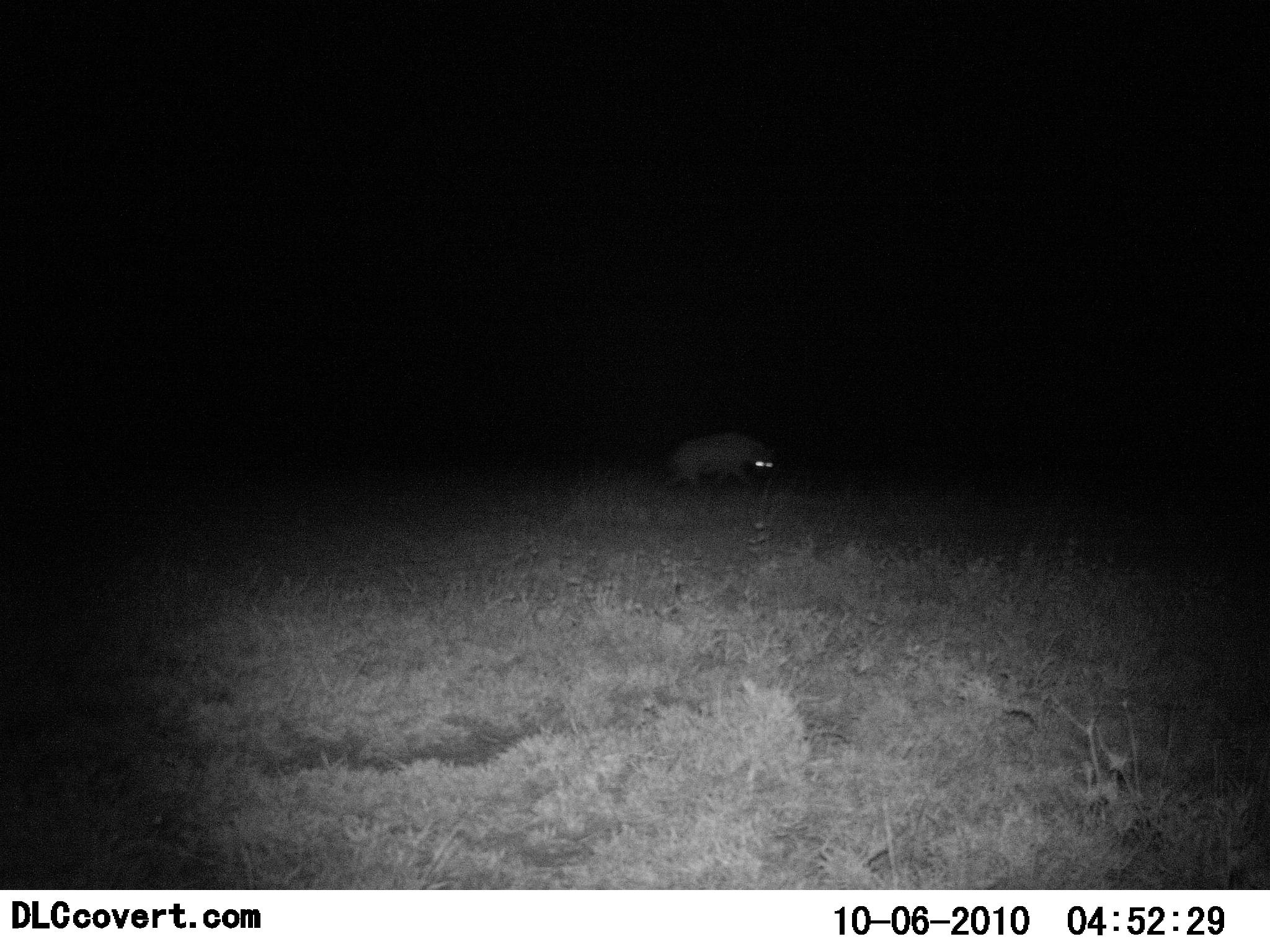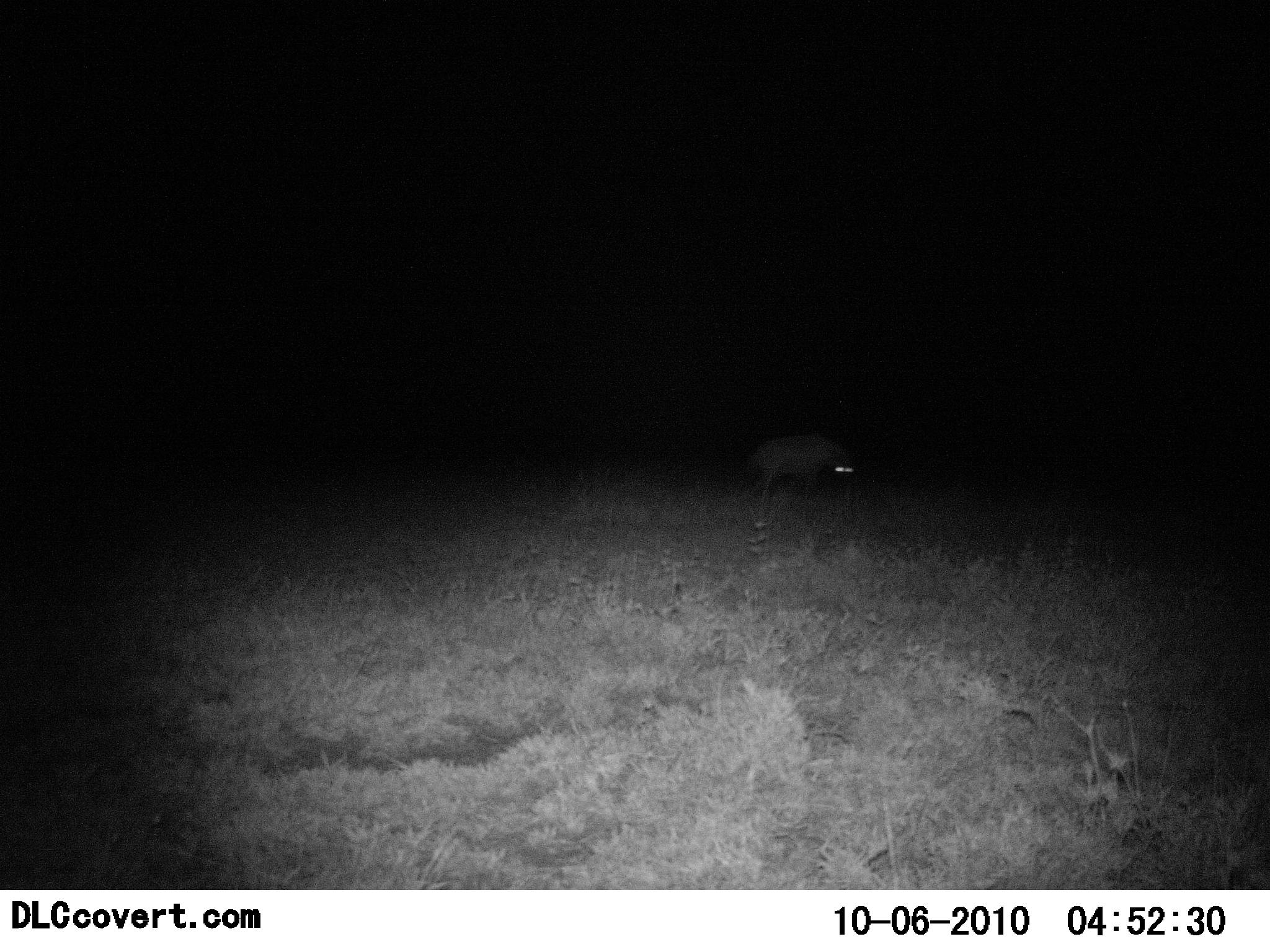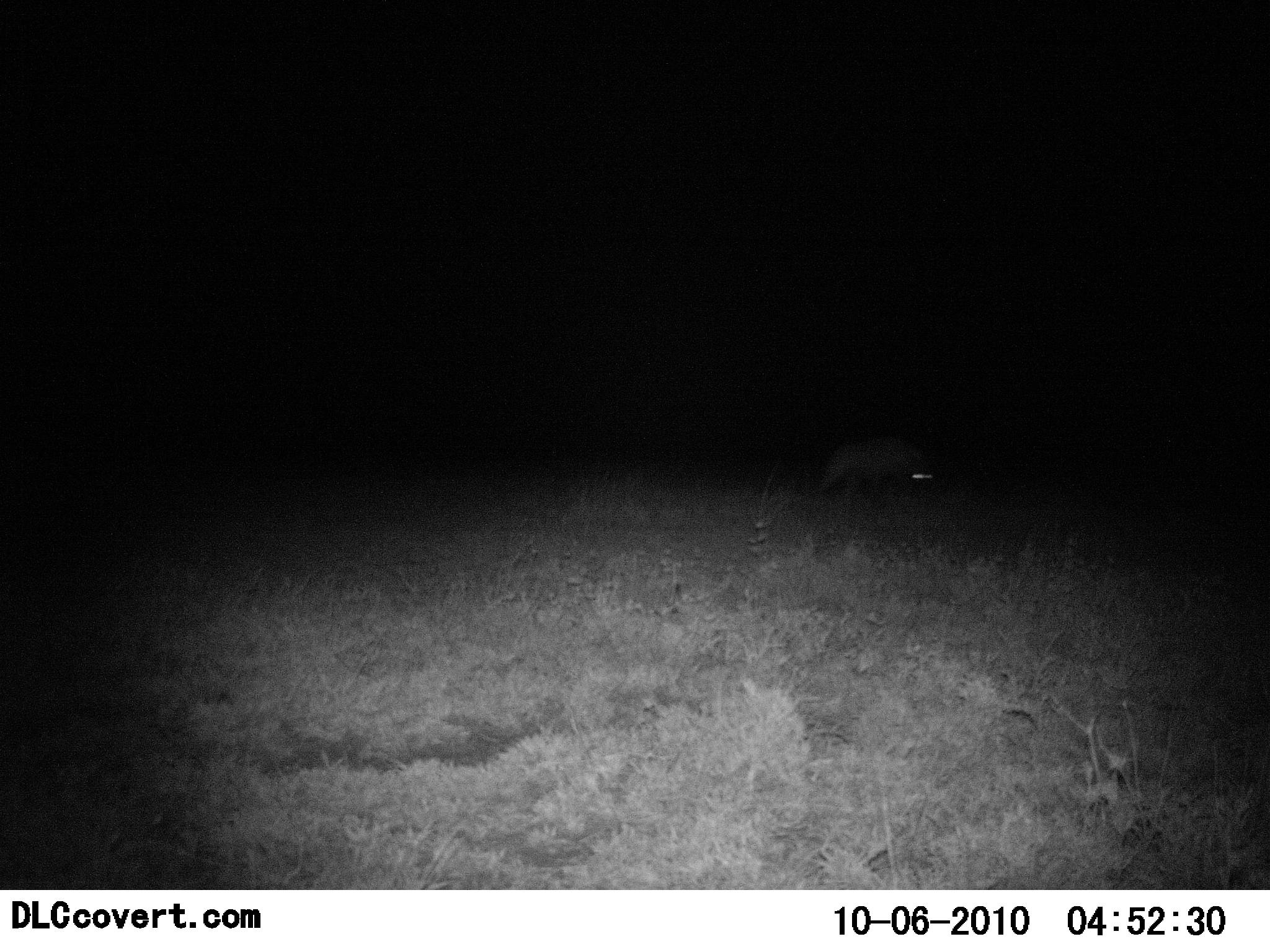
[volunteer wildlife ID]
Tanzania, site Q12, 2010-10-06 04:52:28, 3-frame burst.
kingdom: Animalia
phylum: Chordata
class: Mammalia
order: Carnivora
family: Hyaenidae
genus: Crocuta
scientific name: Crocuta crocuta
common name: spotted hyena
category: hyenaspotted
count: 1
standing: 0%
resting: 0%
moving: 100%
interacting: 0%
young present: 0%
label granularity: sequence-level